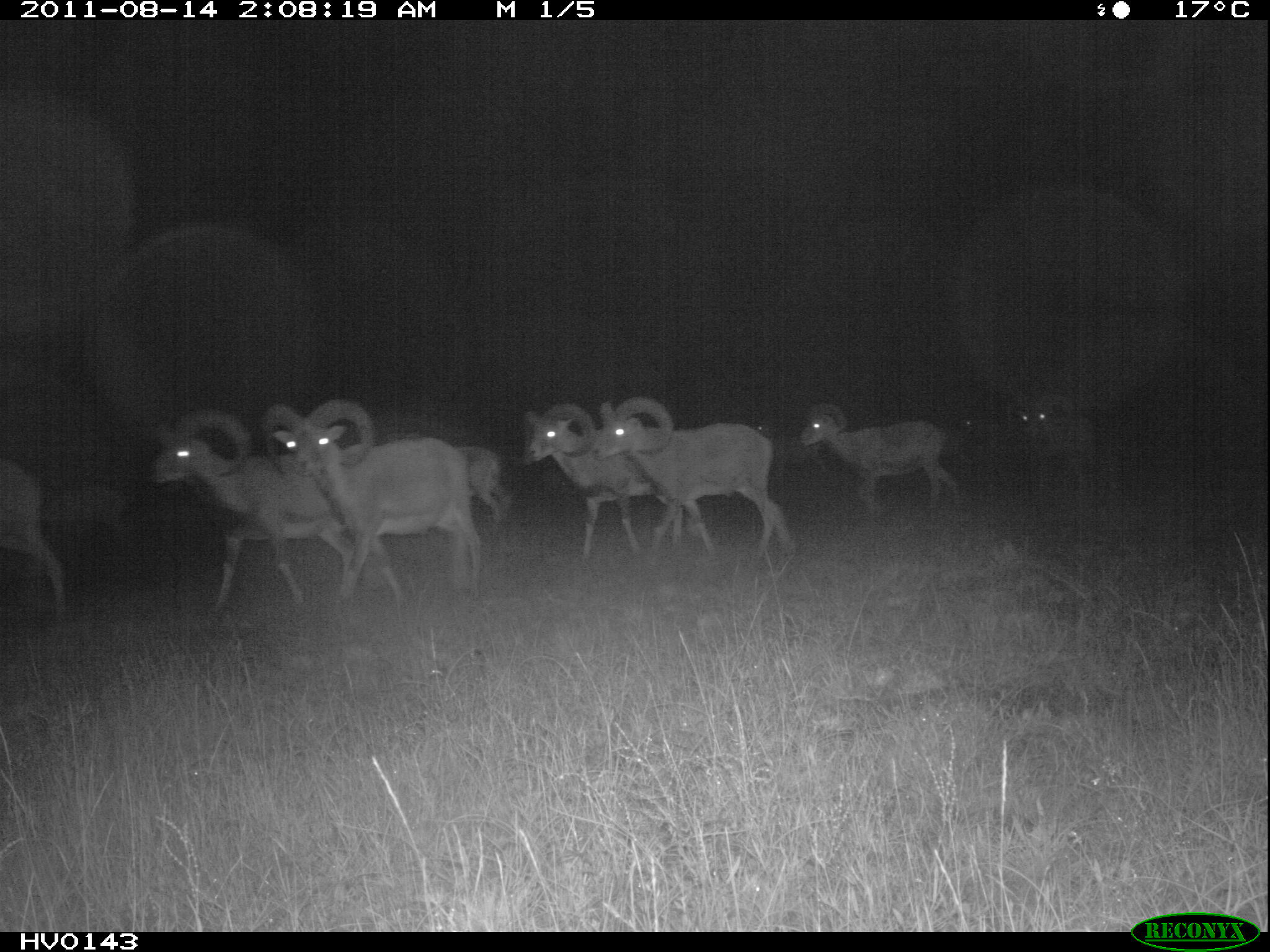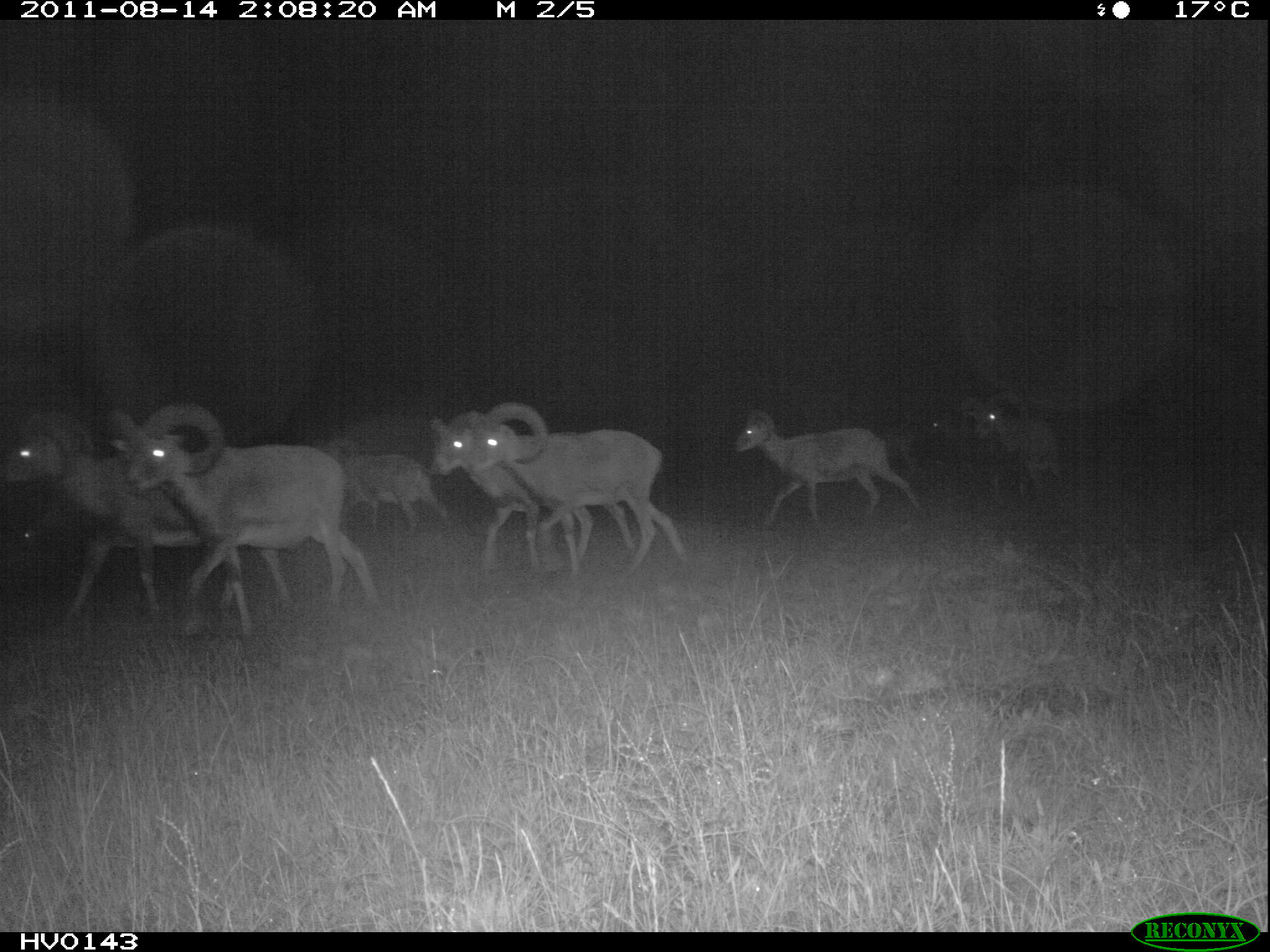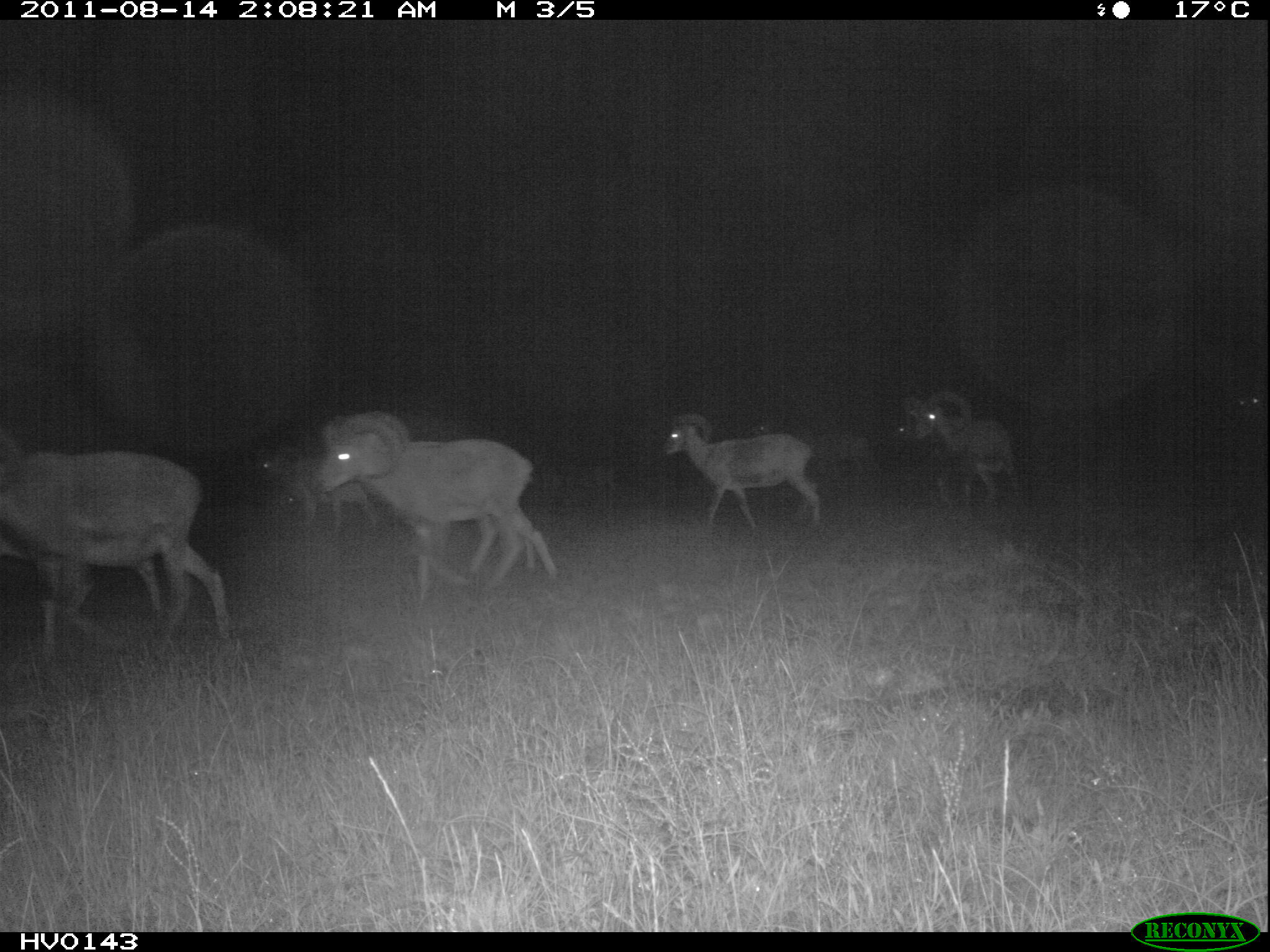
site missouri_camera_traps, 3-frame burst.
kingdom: Animalia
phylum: Chordata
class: Mammalia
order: Artiodactyla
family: Bovidae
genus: Ovis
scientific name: Ovis ammon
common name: mouflon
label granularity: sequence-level